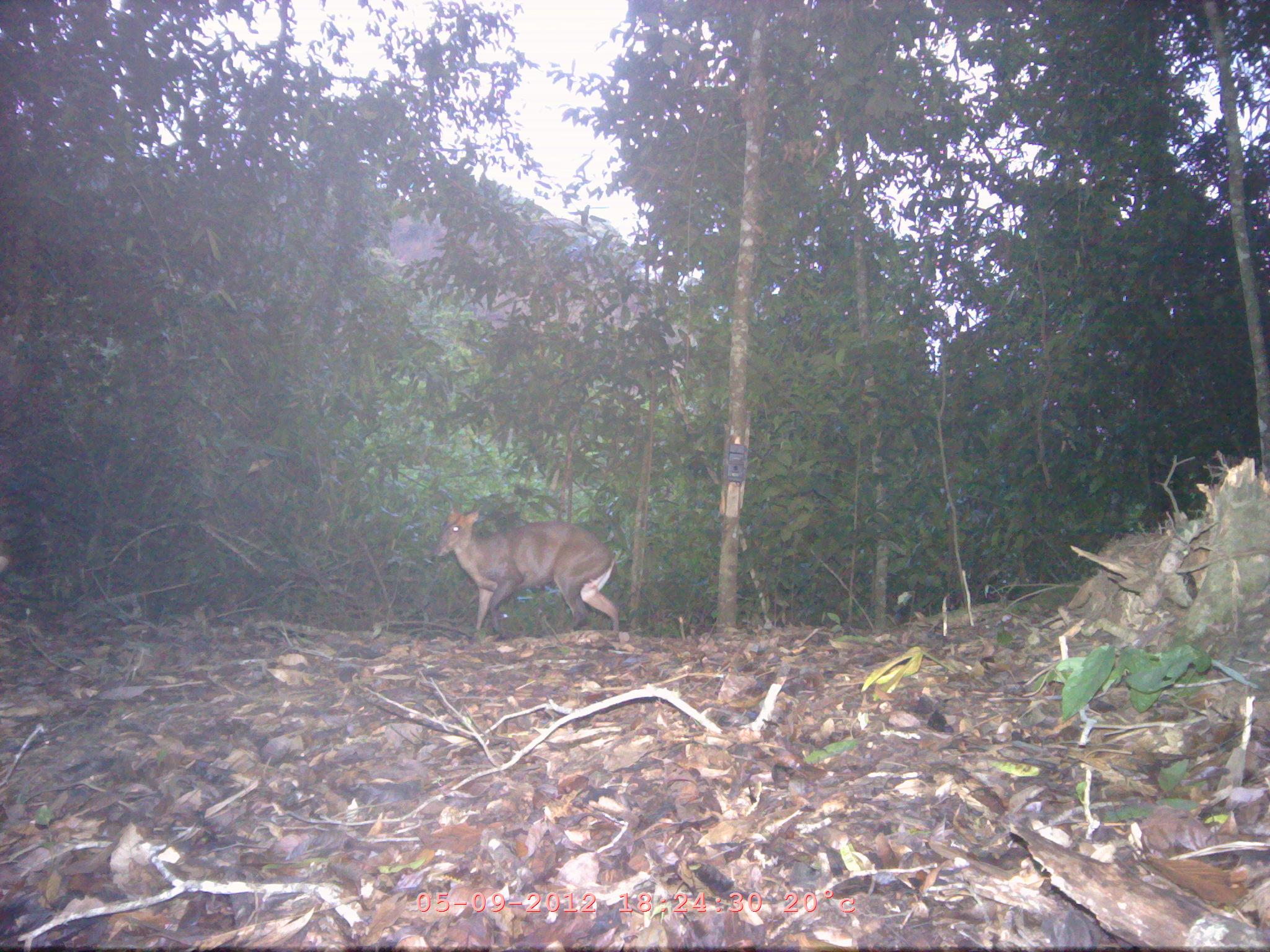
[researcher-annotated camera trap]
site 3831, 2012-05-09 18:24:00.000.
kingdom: Animalia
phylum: Chordata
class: Mammalia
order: Artiodactyla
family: Cervidae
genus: Muntiacus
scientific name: Muntiacus muntjak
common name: southern red muntjac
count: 1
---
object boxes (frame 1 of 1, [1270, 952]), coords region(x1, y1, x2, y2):
muntiacus muntjak: region(431, 502, 620, 632)